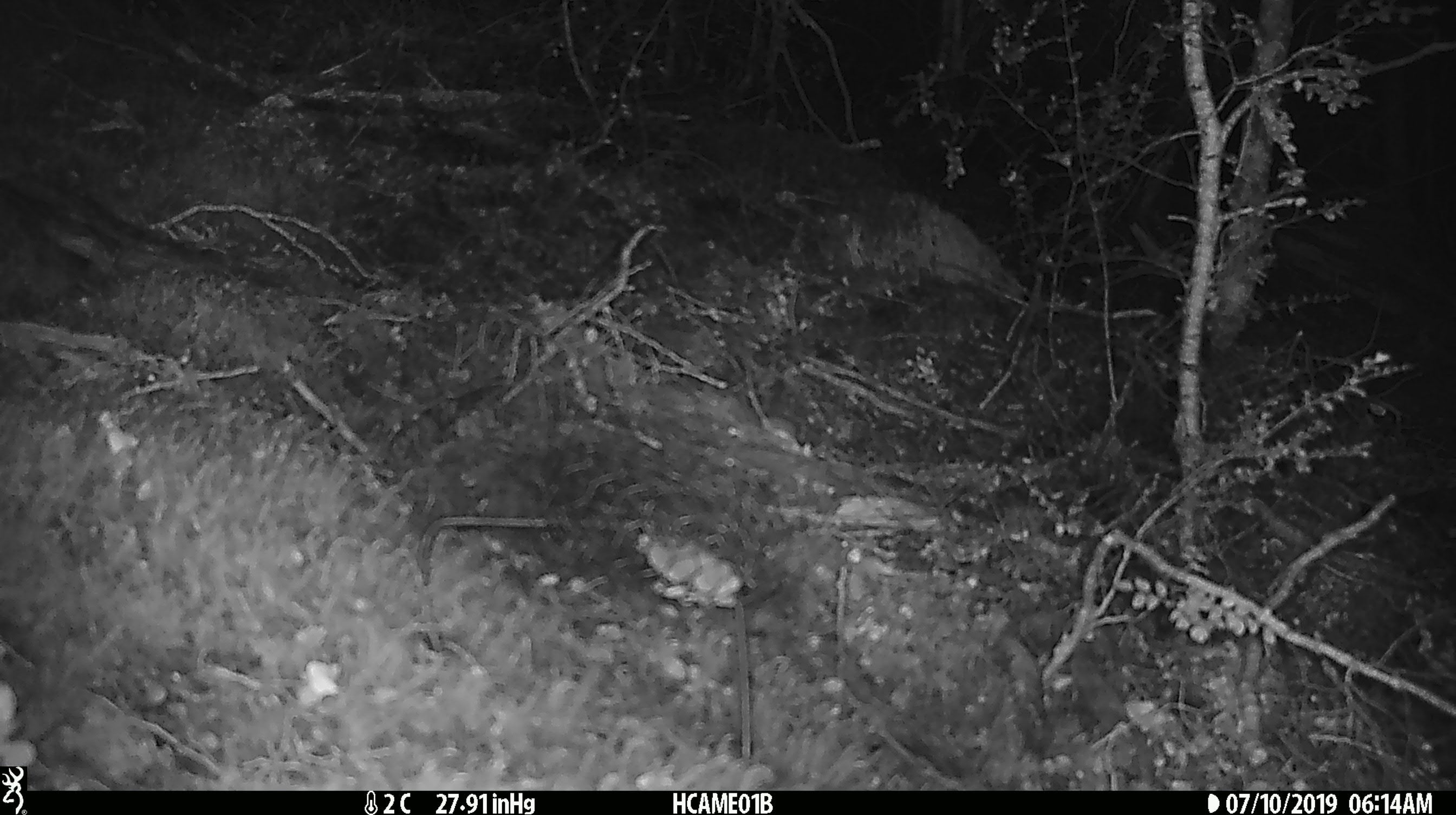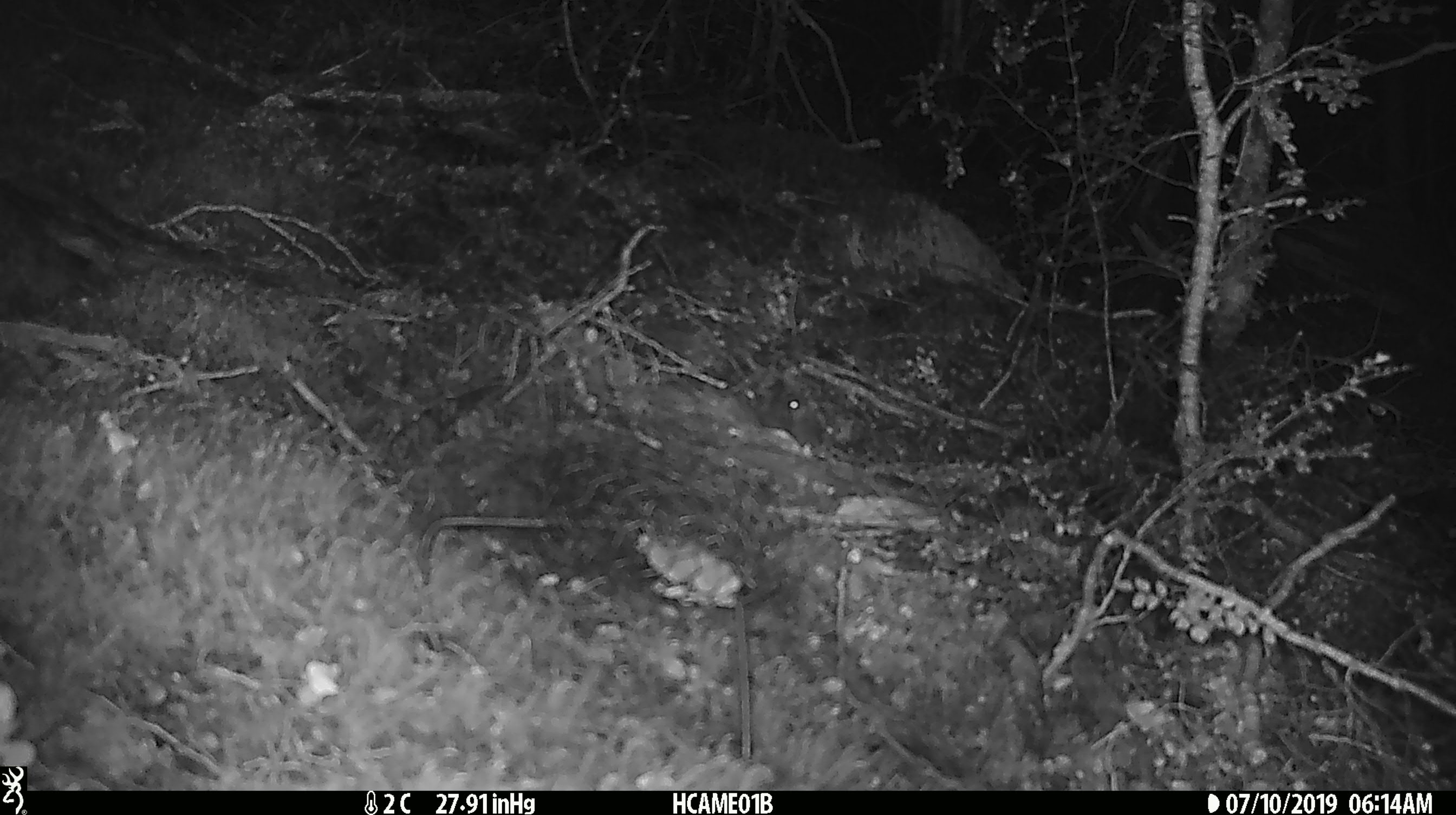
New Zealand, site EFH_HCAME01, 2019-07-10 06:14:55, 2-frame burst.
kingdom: Animalia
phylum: Chordata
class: Mammalia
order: Rodentia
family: Muridae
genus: Mus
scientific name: Mus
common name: mouse